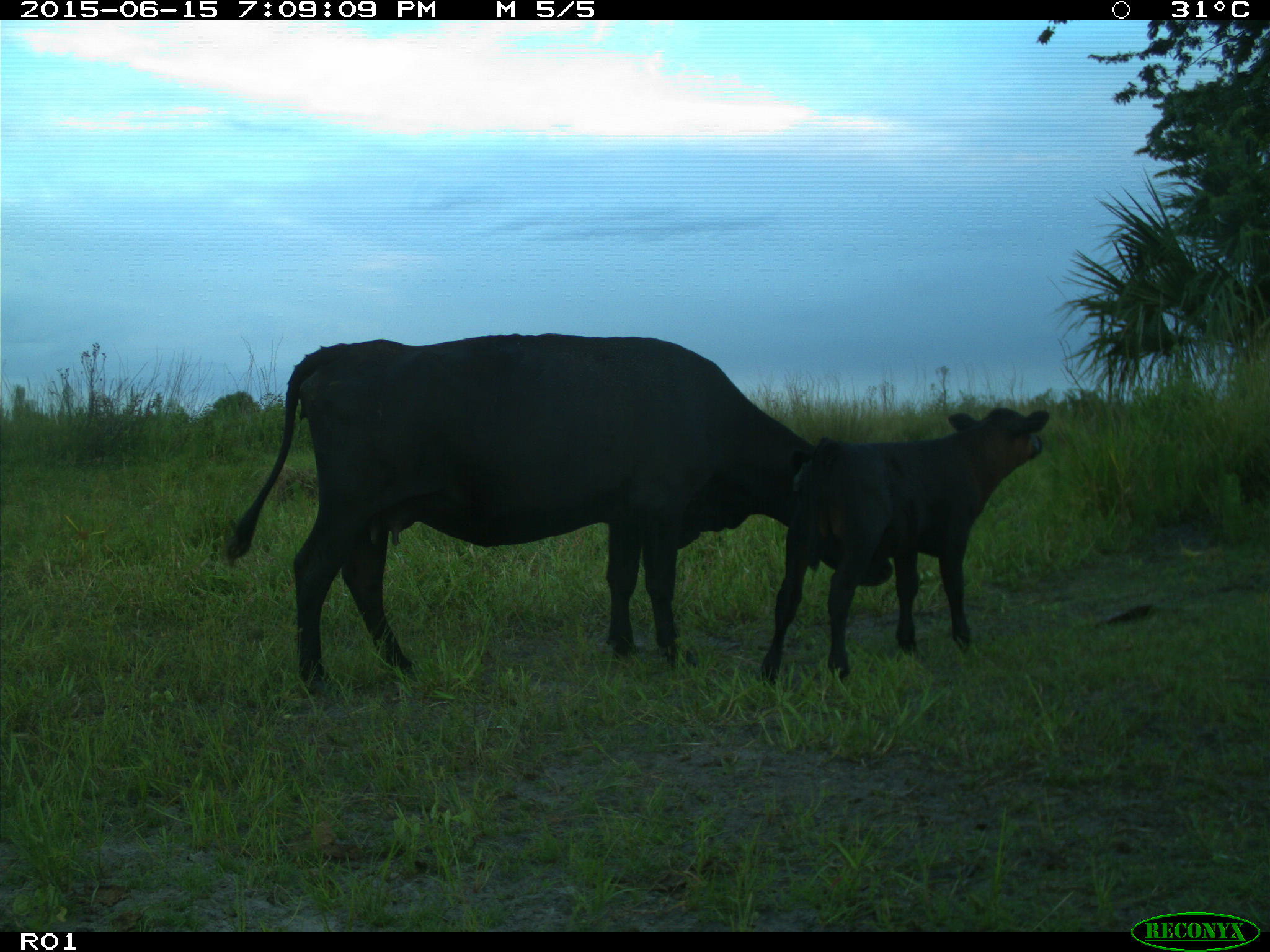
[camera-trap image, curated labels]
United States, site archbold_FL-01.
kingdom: Animalia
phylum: Chordata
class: Mammalia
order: Artiodactyla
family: Bovidae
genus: Bos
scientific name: Bos taurus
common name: domestic cow